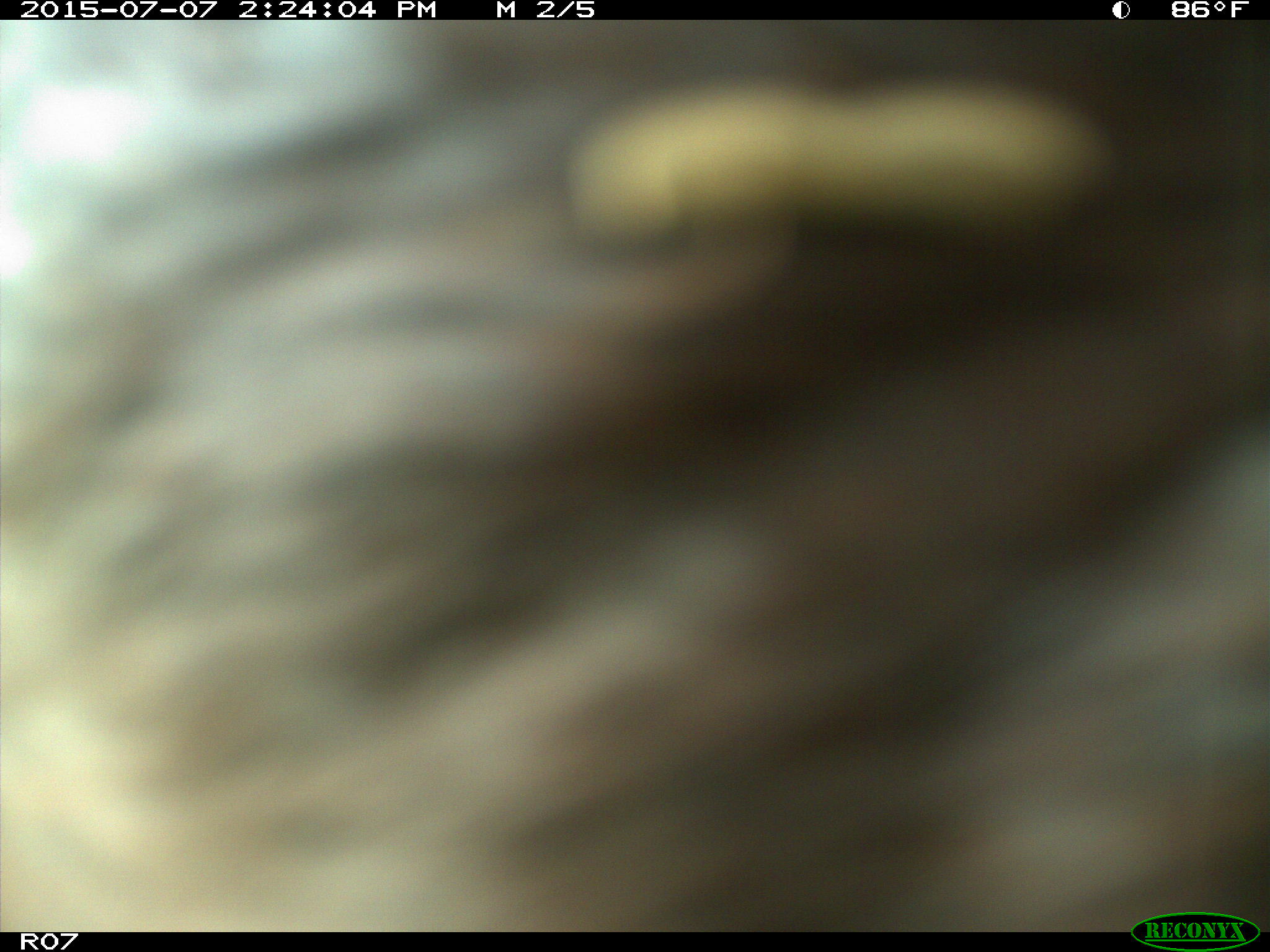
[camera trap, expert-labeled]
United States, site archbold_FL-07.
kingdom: Animalia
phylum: Chordata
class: Mammalia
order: Artiodactyla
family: Bovidae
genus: Bos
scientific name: Bos taurus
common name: domestic cow